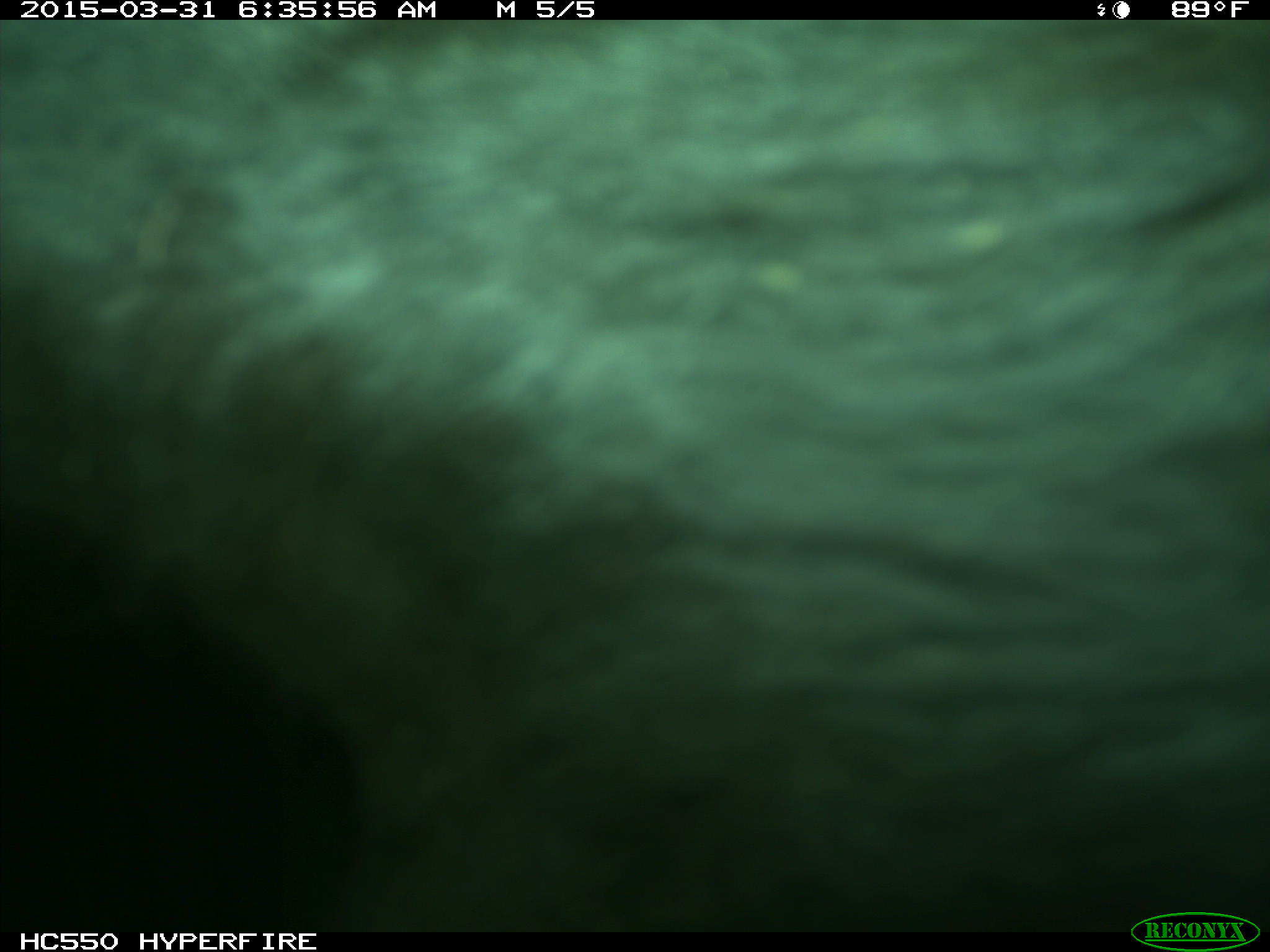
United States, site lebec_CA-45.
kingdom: Animalia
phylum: Chordata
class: Mammalia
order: Artiodactyla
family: Bovidae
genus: Bos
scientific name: Bos taurus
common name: domestic cow